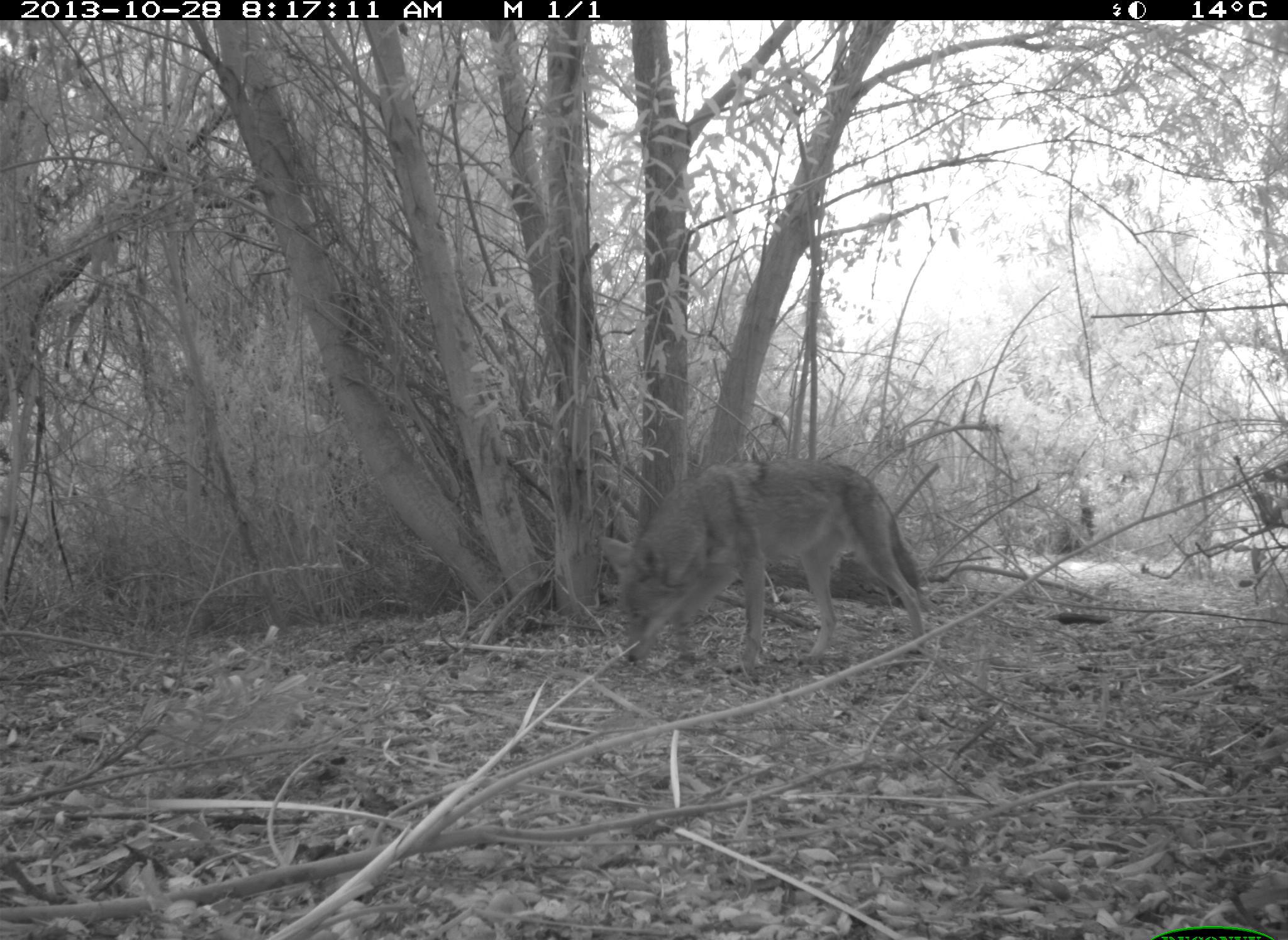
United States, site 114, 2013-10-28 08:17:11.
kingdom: Animalia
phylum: Chordata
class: Mammalia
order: Carnivora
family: Canidae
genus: Canis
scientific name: Canis latrans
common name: coyote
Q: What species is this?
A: Coyote (Canis latrans).